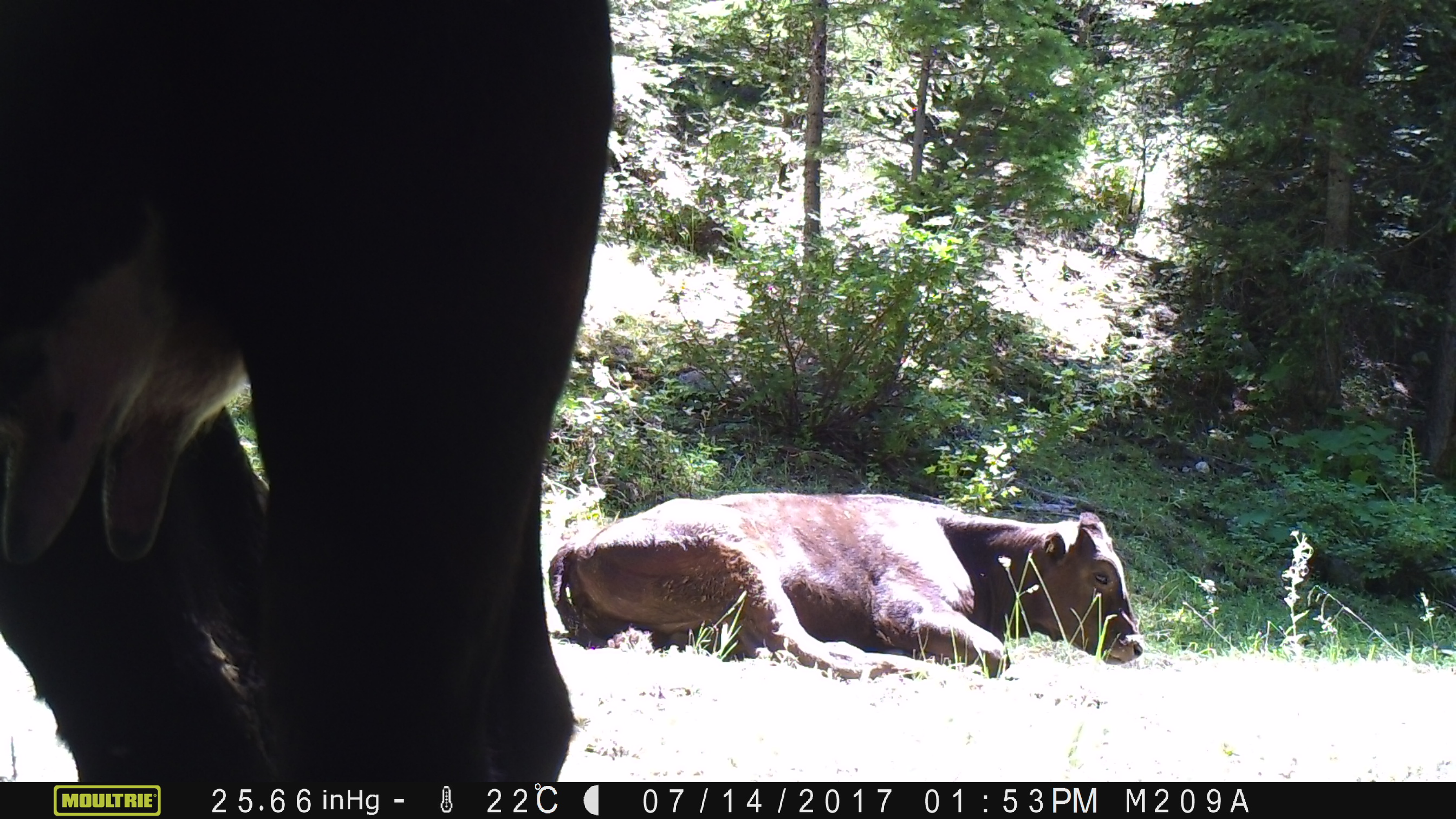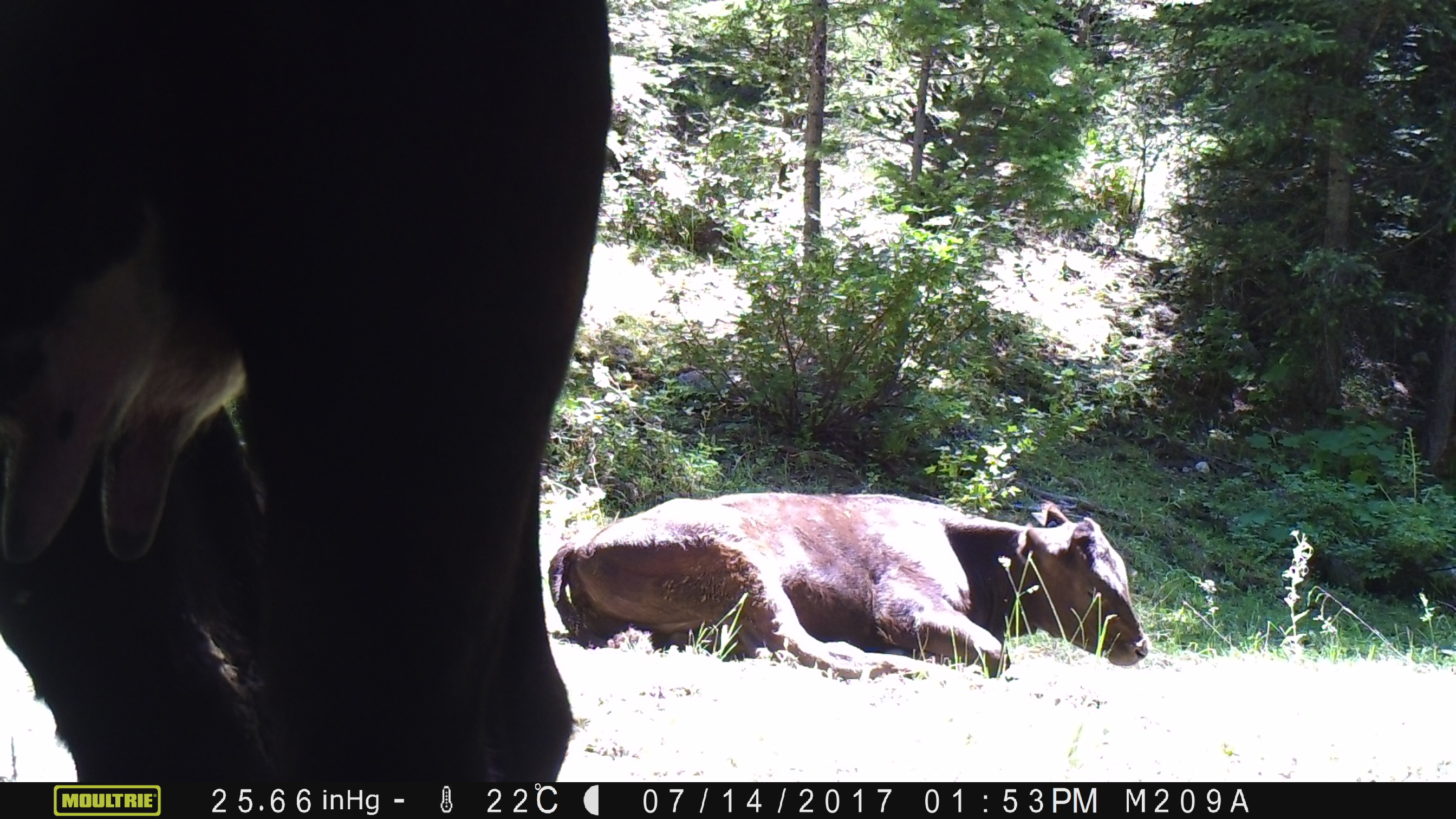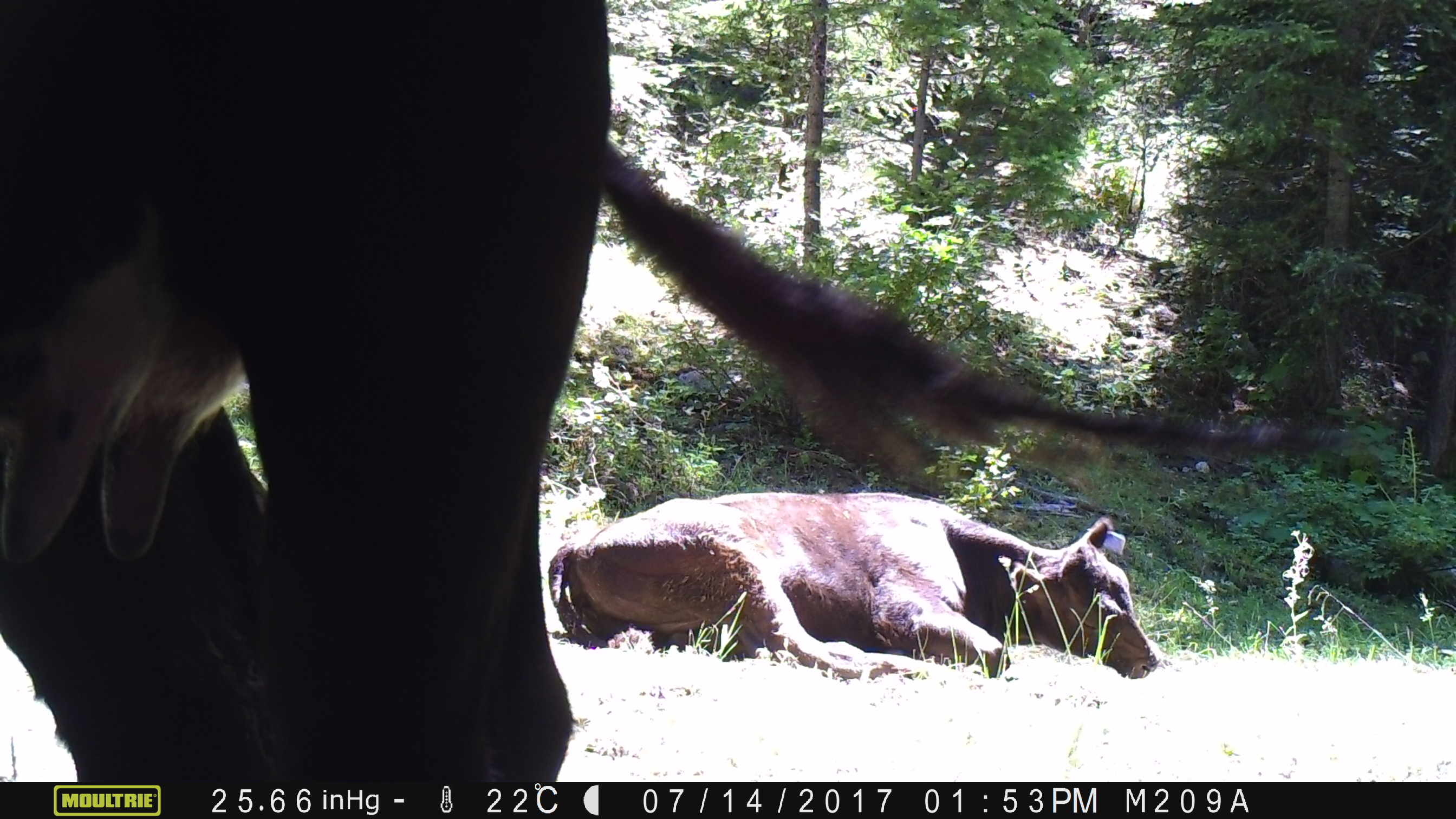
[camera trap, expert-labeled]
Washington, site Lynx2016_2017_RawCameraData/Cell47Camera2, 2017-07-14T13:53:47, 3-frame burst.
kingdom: Animalia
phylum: Chordata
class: Mammalia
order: Artiodactyla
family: Bovidae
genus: Bos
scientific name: Bos taurus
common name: domestic cattle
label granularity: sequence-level